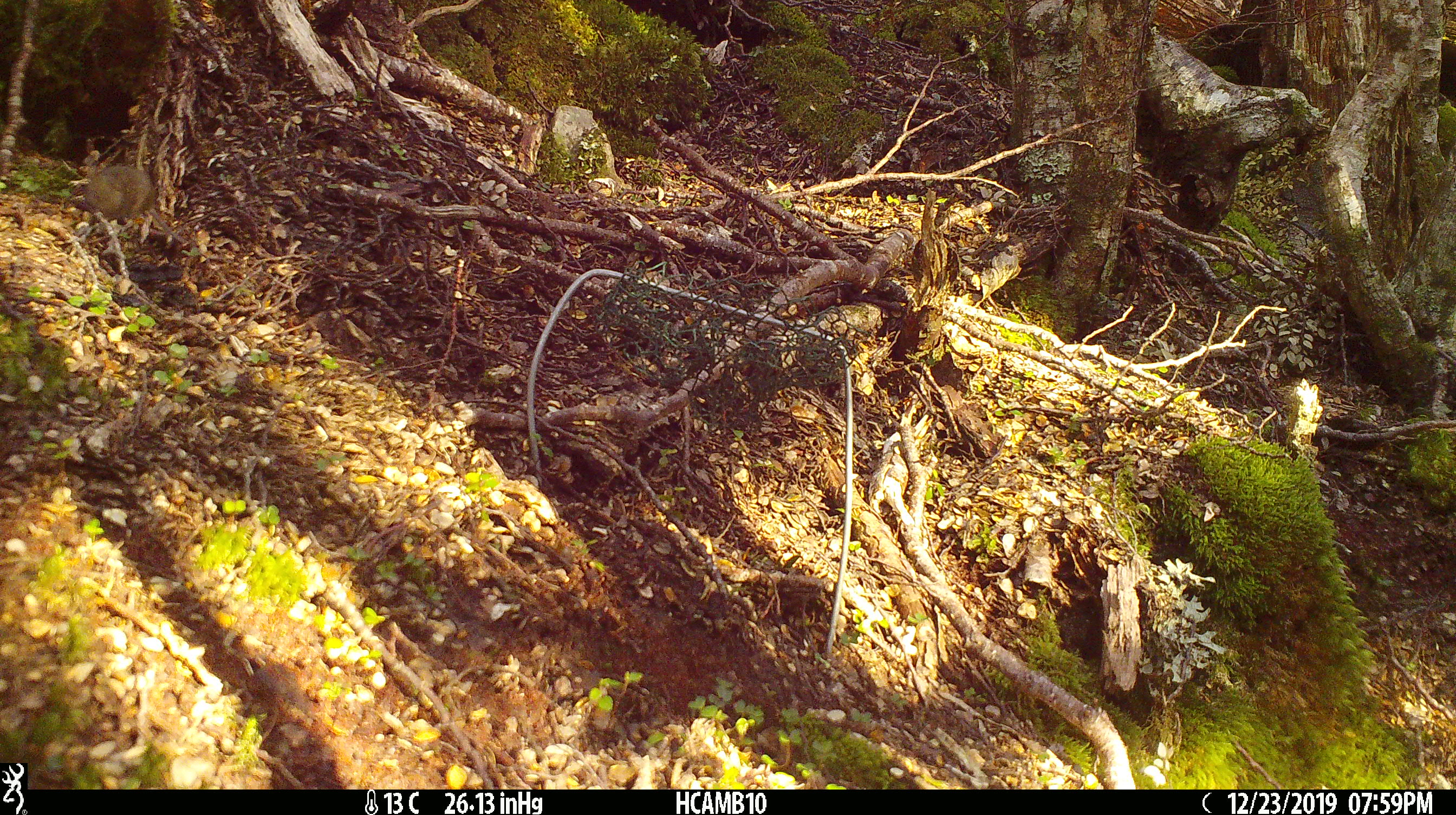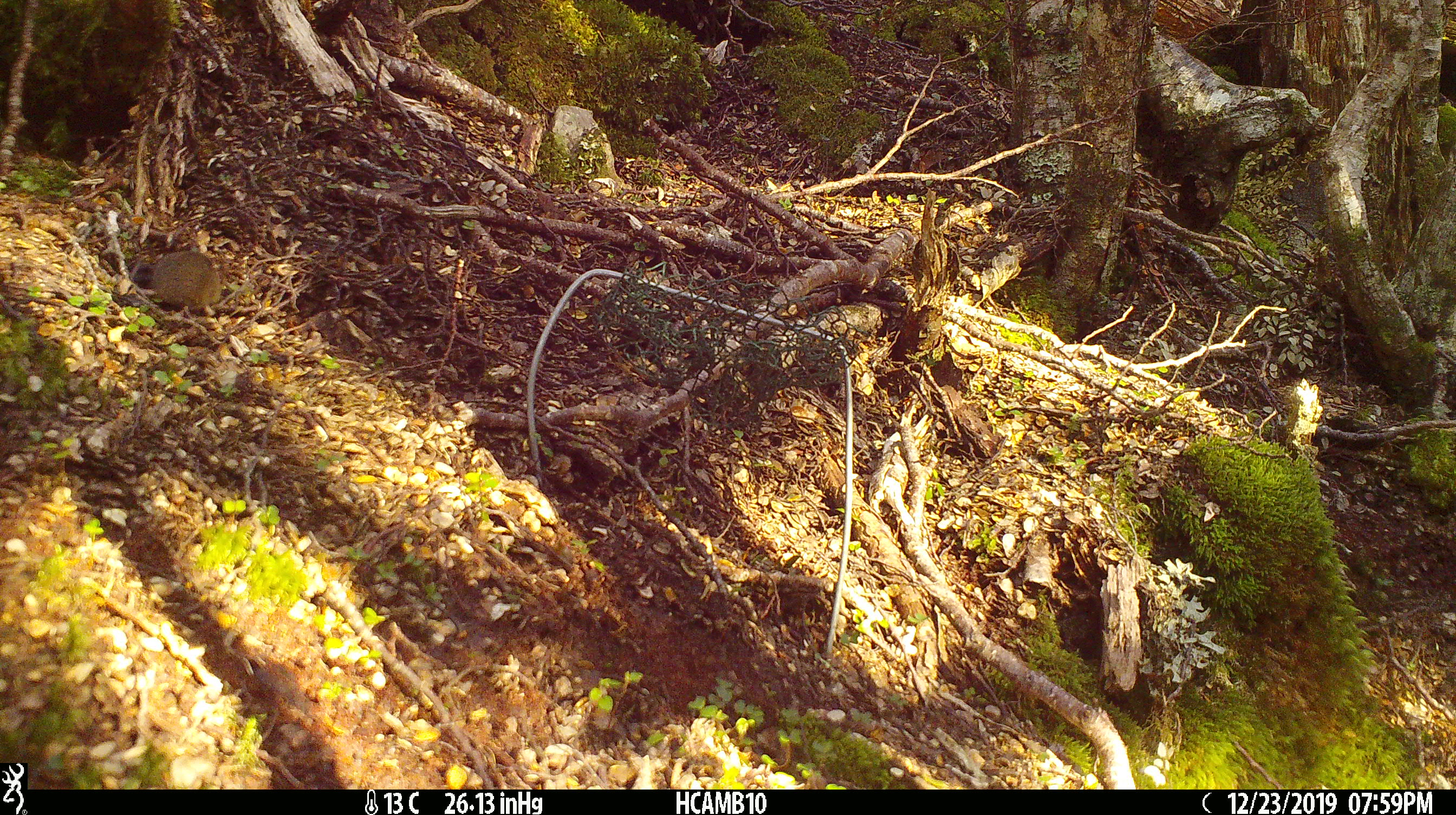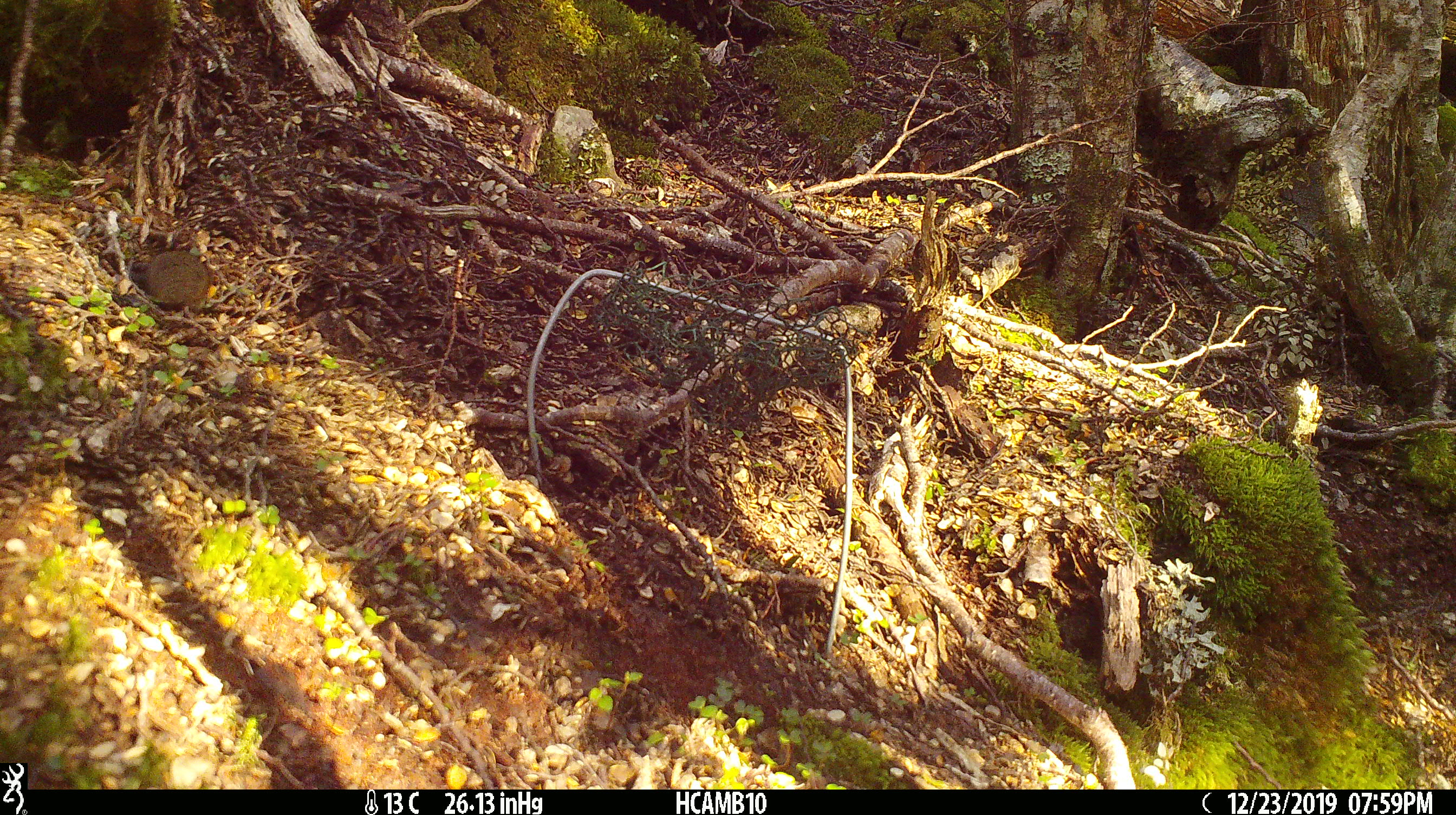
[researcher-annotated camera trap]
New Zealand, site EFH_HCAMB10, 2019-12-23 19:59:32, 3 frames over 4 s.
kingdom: Animalia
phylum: Chordata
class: Mammalia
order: Rodentia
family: Muridae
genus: Mus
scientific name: Mus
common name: mouse